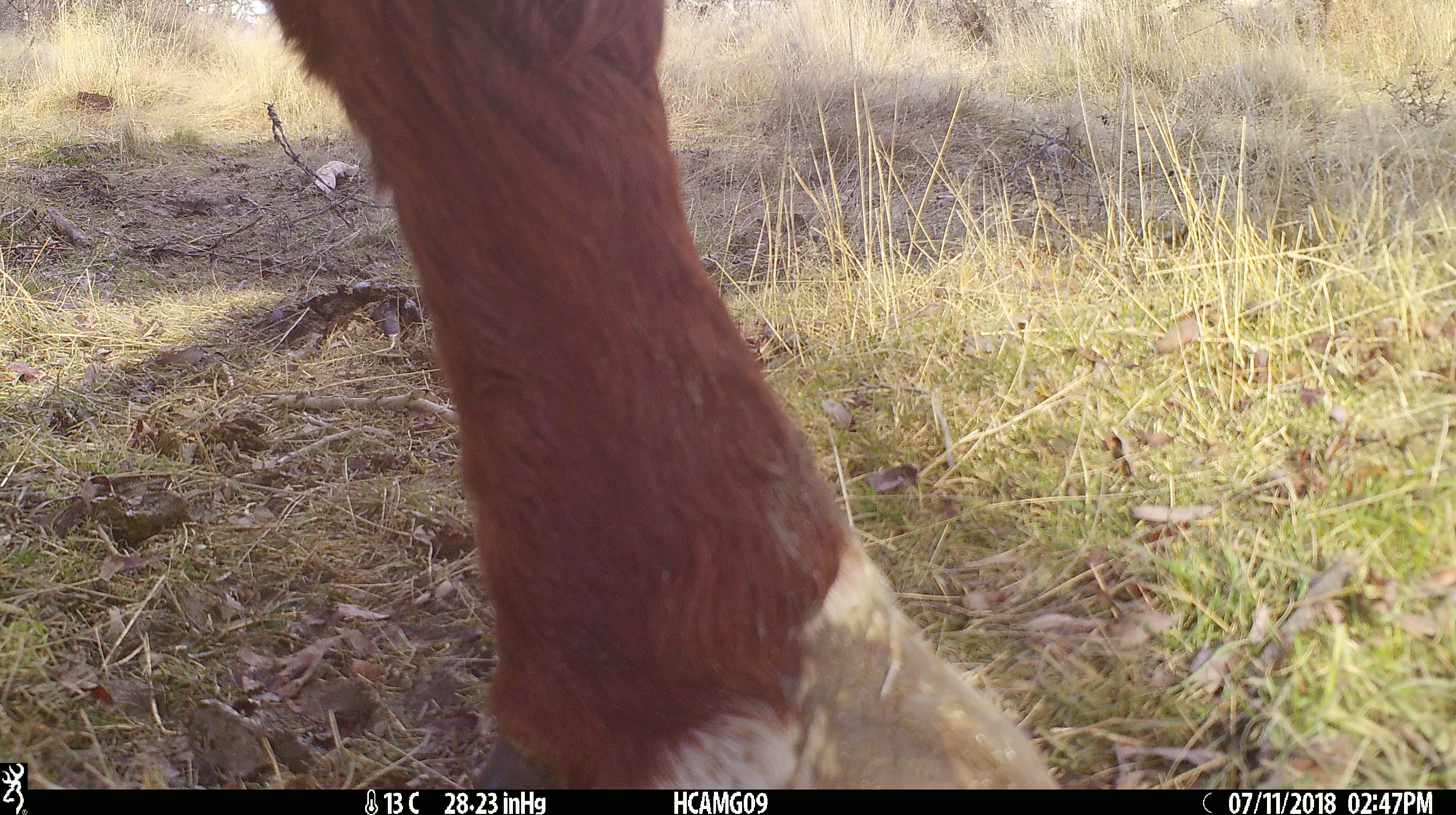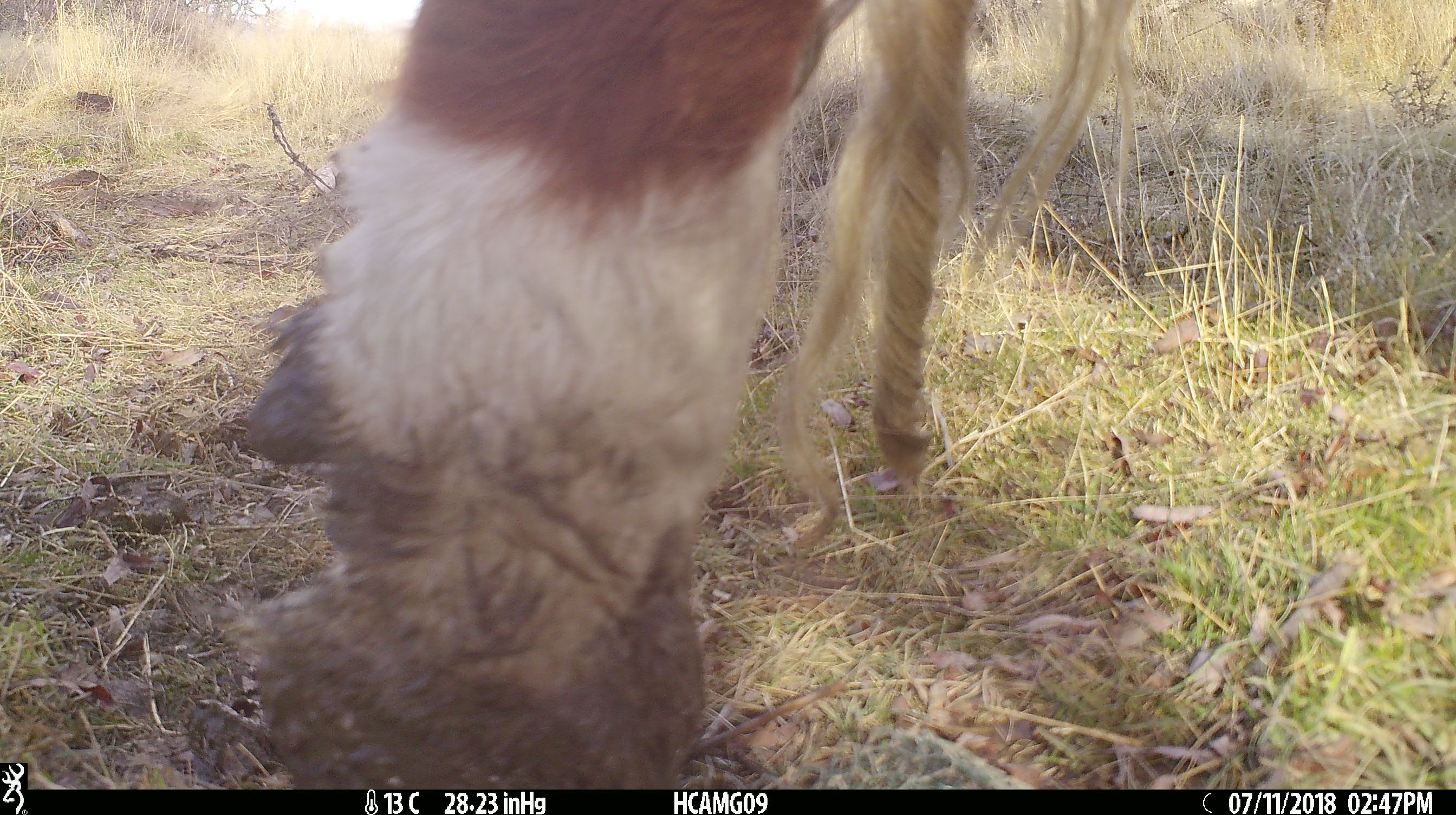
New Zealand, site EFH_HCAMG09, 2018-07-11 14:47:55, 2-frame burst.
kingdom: Animalia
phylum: Chordata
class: Mammalia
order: Artiodactyla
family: Bovidae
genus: Bos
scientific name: Bos taurus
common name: domestic cow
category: cow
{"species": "cow (domestic cow) (Bos taurus)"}